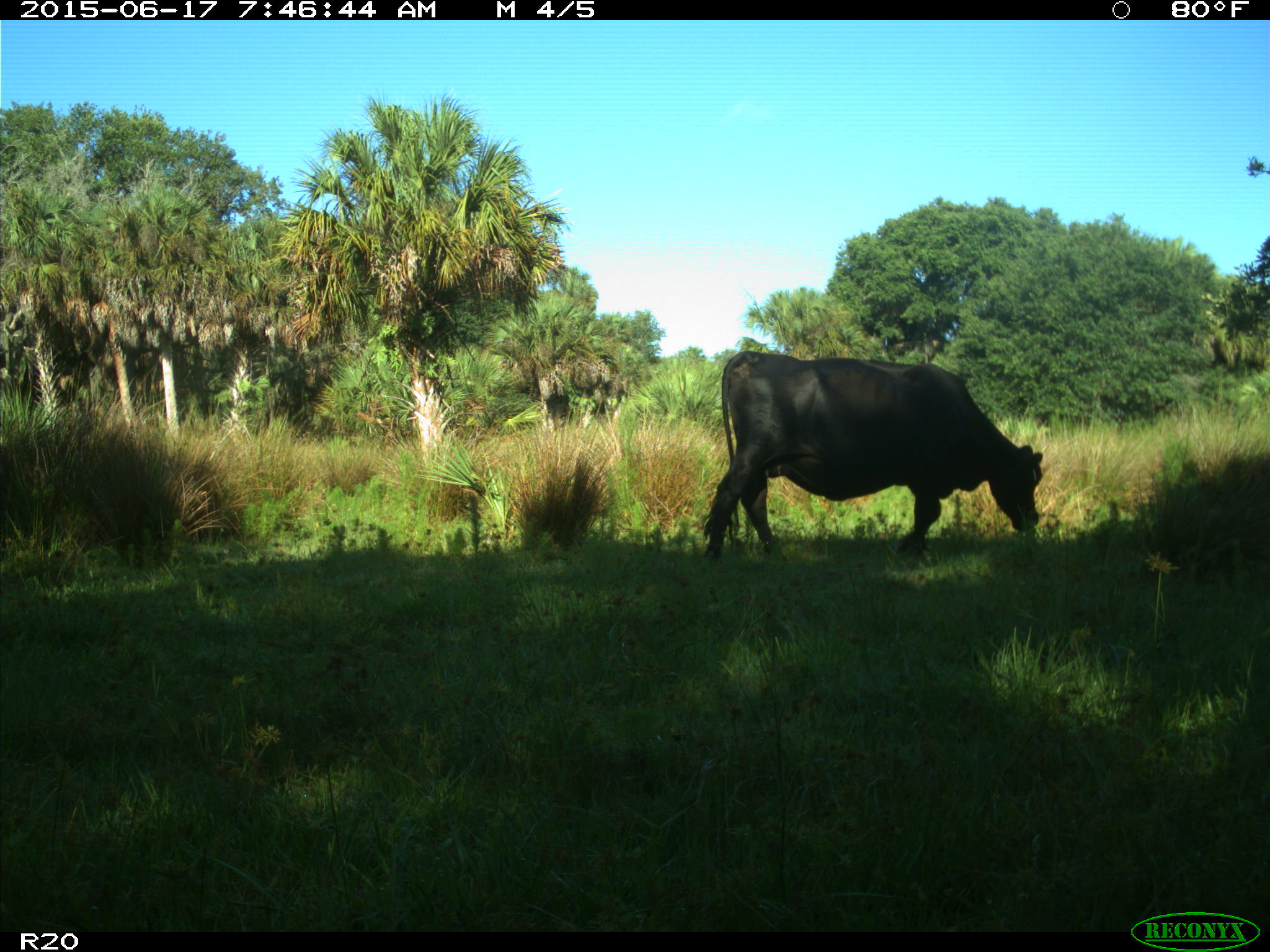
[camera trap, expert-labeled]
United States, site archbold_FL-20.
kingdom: Animalia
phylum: Chordata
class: Mammalia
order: Artiodactyla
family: Bovidae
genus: Bos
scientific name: Bos taurus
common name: domestic cow